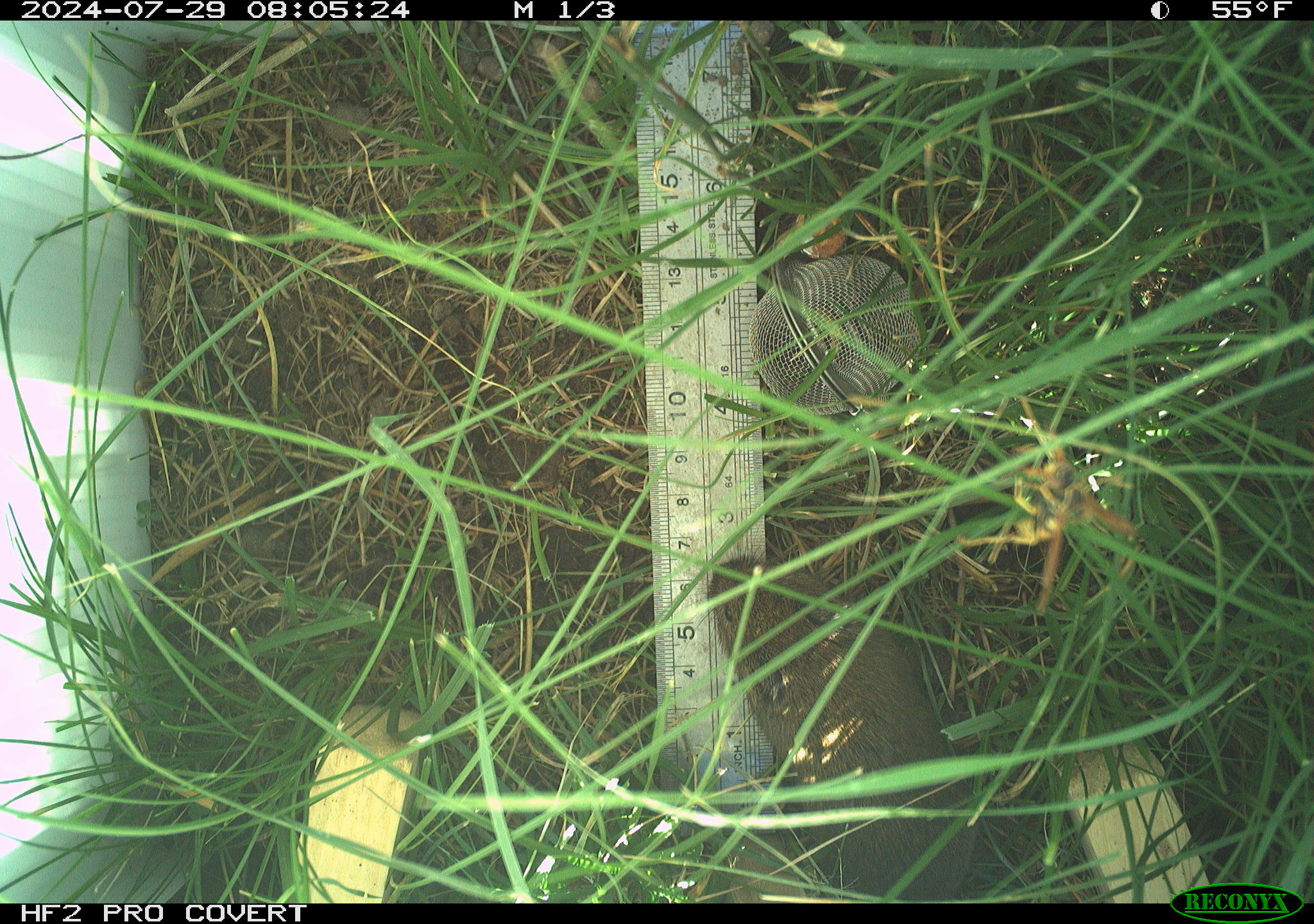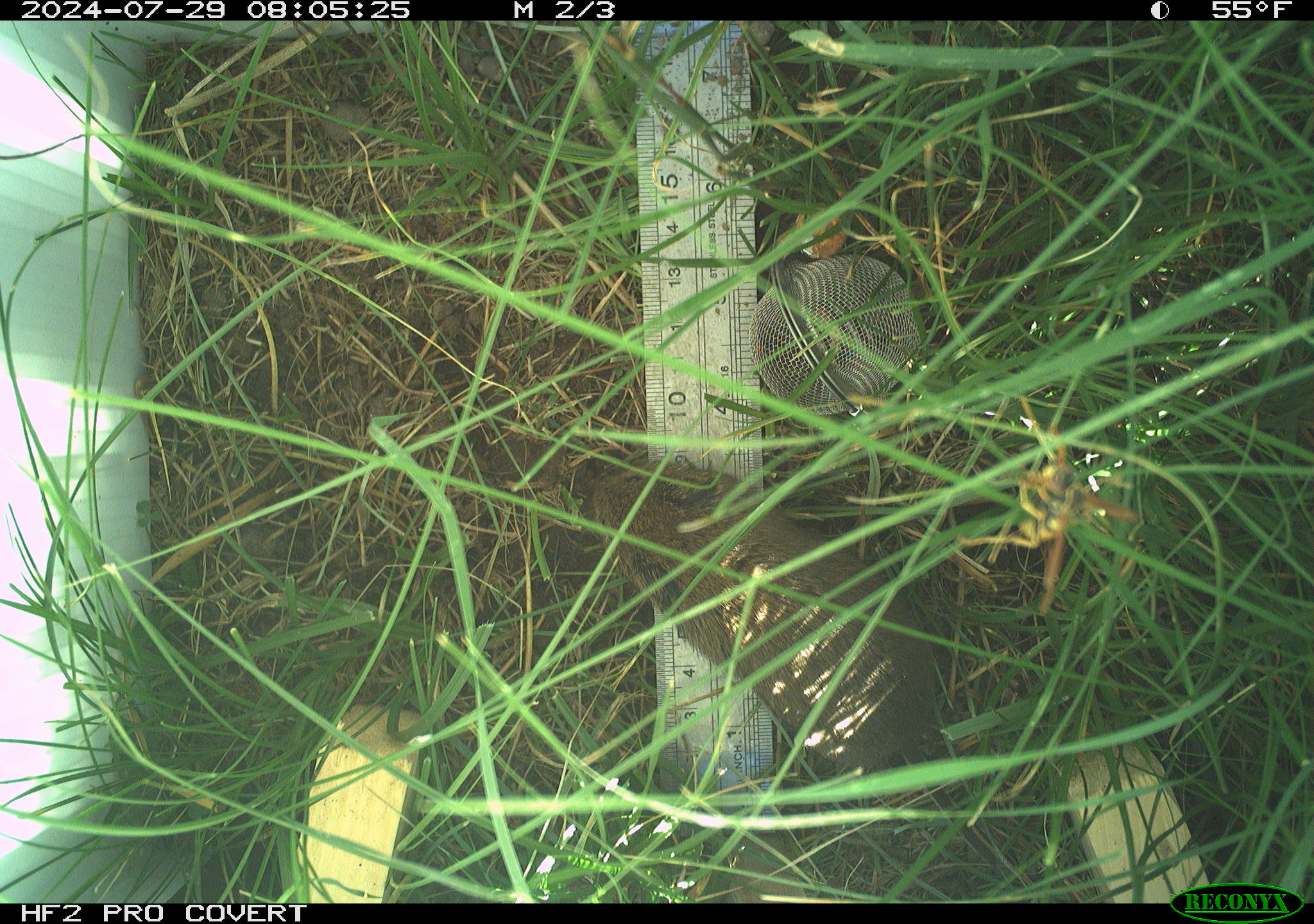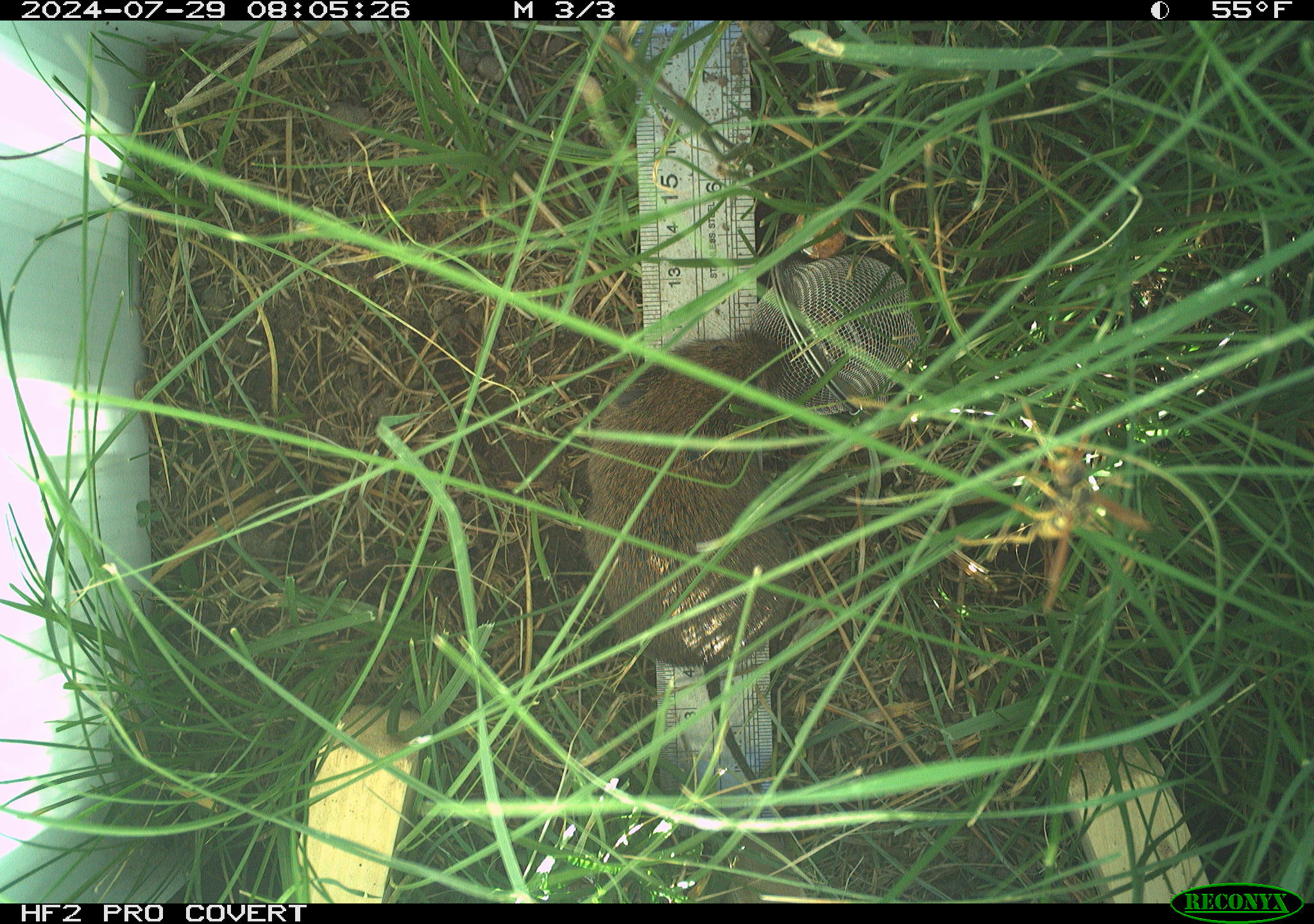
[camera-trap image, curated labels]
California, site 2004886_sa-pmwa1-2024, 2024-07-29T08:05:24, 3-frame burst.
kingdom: Animalia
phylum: Chordata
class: Mammalia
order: Rodentia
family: Cricetidae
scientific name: Arvicolinae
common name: voles, lemmings, and muskrats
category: arvicolinae subfamily